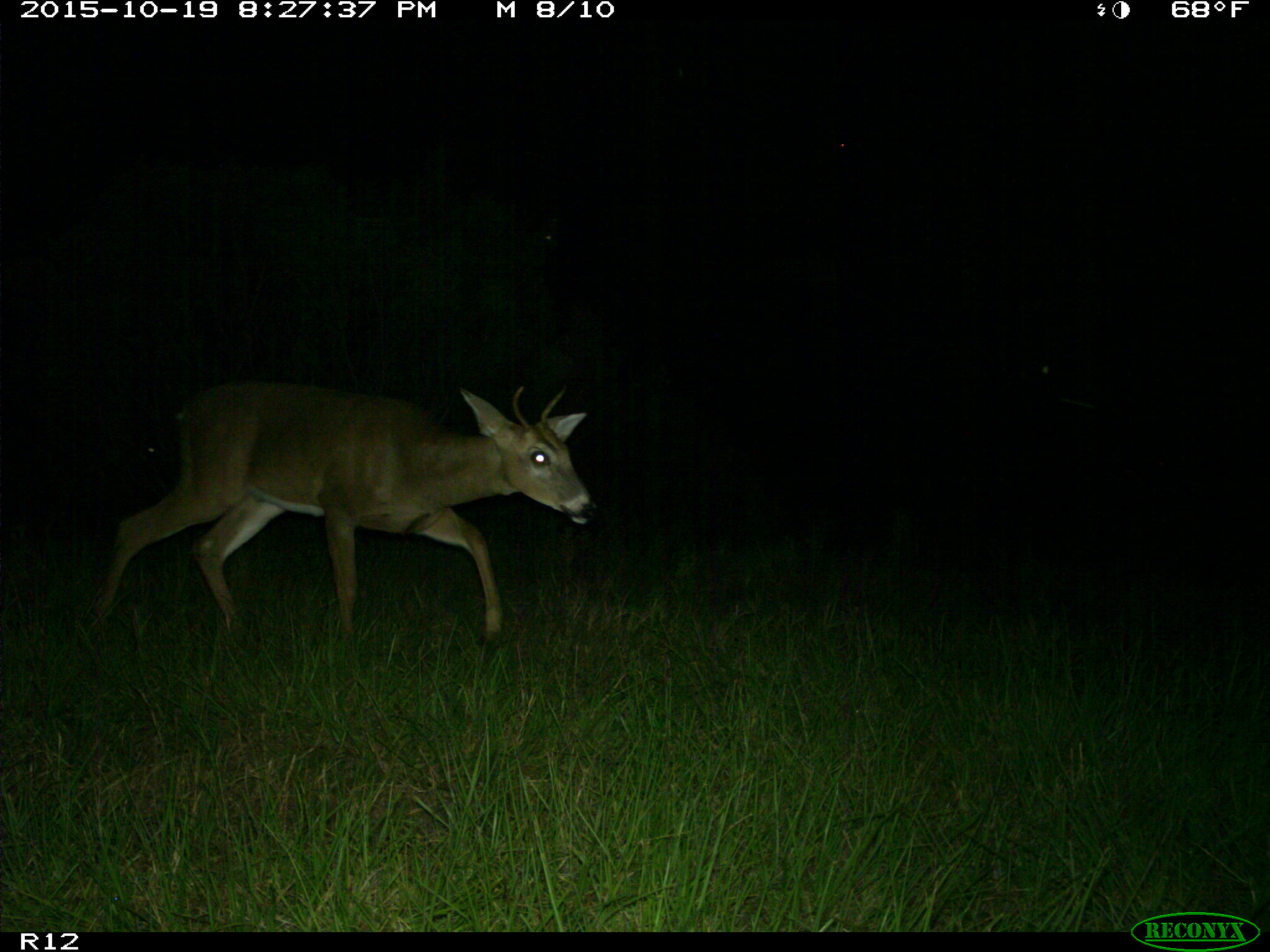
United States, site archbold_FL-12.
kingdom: Animalia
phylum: Chordata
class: Mammalia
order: Artiodactyla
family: Cervidae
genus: Odocoileus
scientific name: Odocoileus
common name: deer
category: unidentified deer